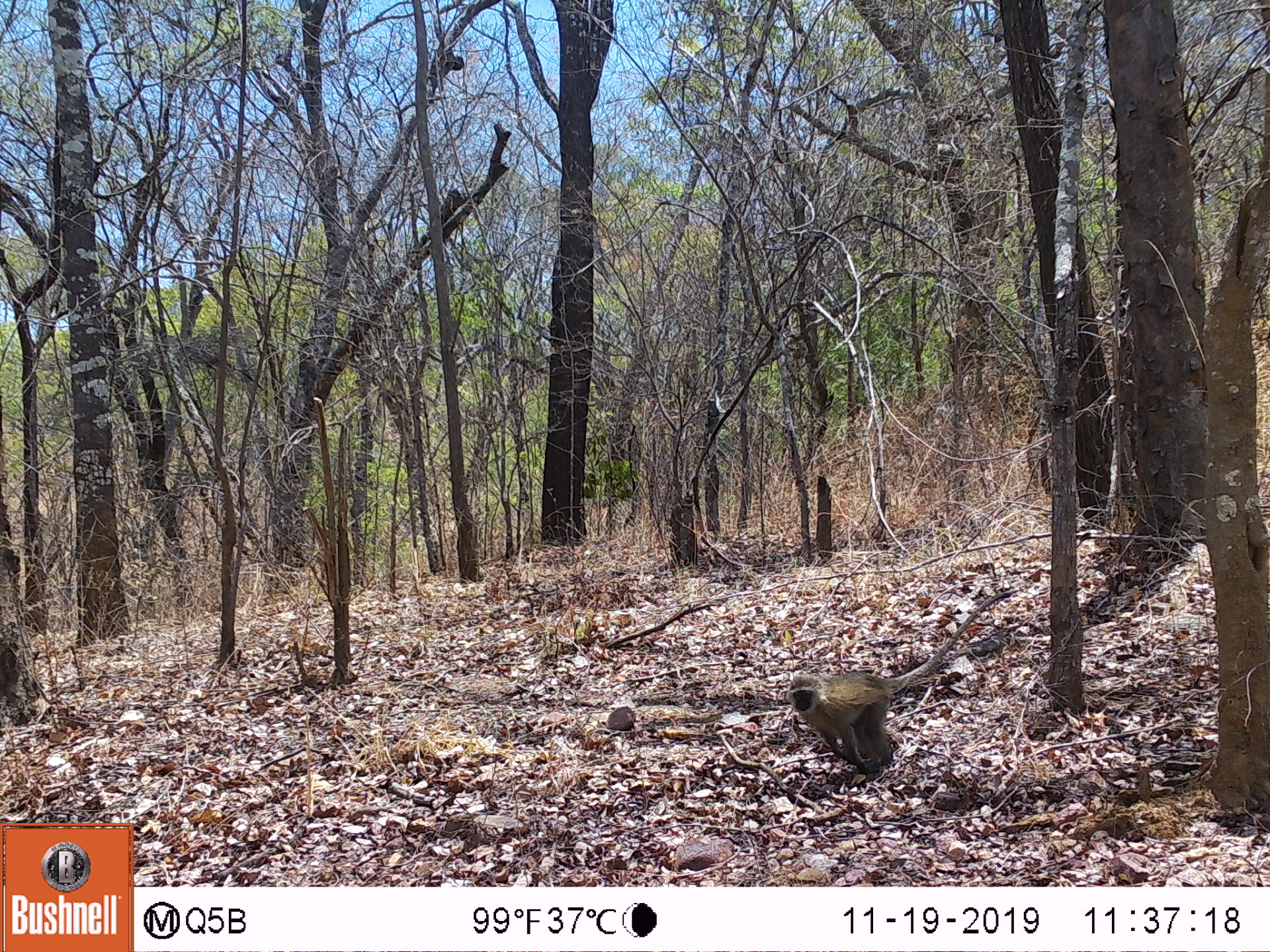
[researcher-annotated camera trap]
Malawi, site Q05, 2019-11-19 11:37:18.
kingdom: Animalia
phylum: Chordata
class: Mammalia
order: Primates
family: Cercopithecidae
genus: Chlorocebus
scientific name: Chlorocebus pygerythrus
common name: vervet monkey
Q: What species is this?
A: Vervet monkey (Chlorocebus pygerythrus).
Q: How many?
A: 1.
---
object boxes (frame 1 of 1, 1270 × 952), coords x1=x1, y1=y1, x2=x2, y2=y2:
vervet monkey: x1=777, y1=603, x2=993, y2=776